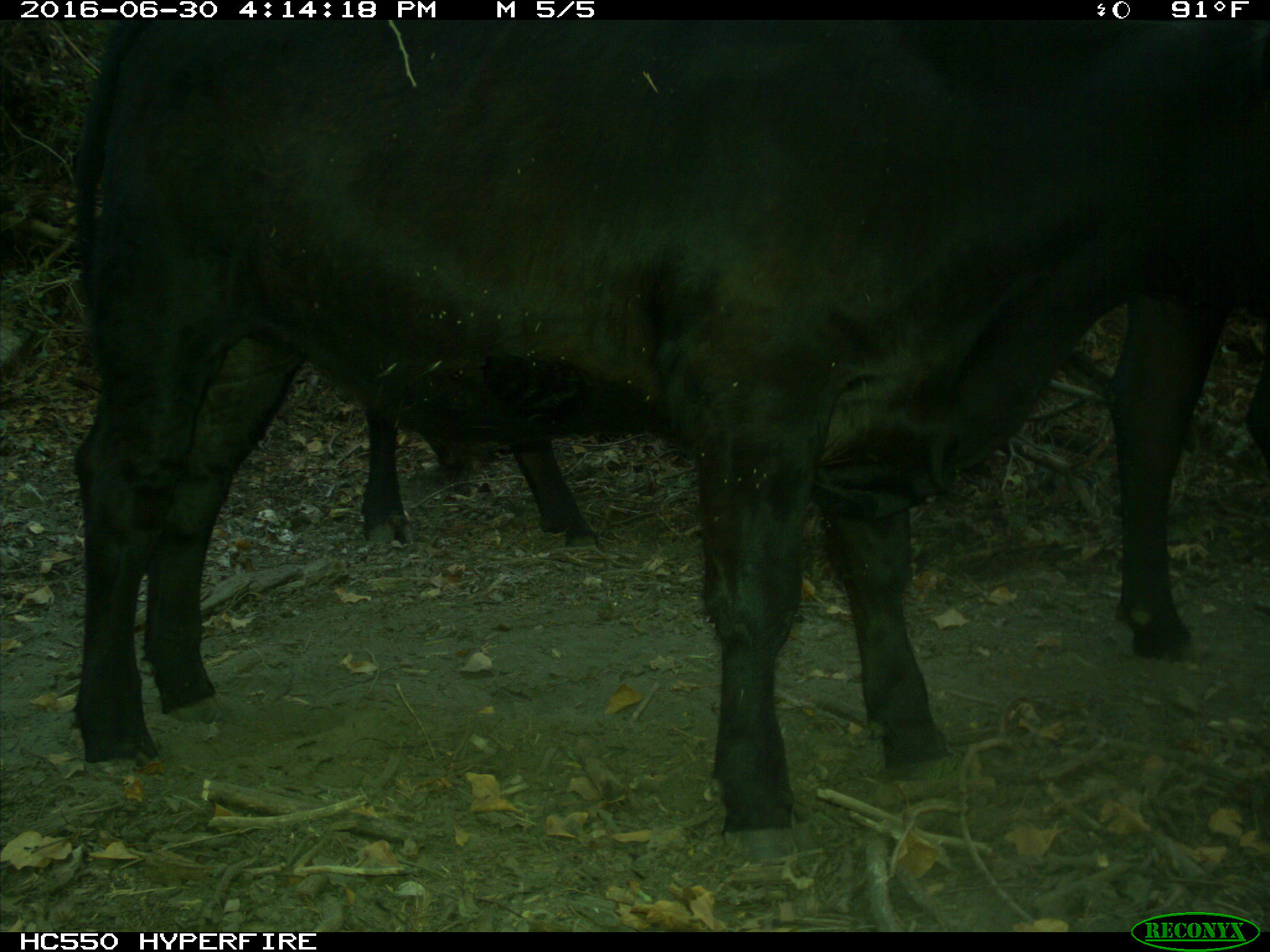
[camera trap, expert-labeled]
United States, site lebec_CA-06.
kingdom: Animalia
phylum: Chordata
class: Mammalia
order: Artiodactyla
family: Bovidae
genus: Bos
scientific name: Bos taurus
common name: domestic cow